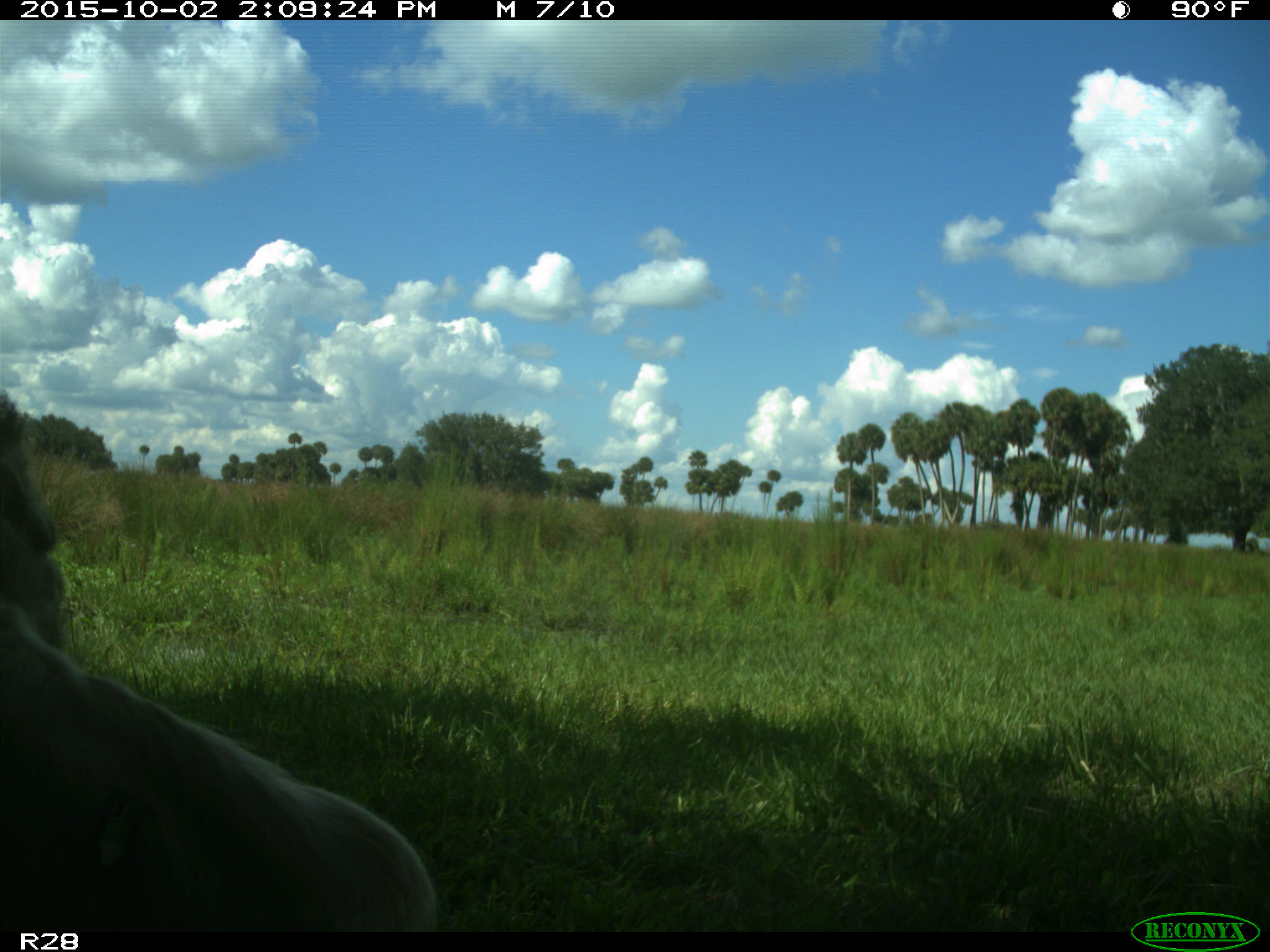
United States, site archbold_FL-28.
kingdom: Animalia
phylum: Chordata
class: Mammalia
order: Artiodactyla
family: Bovidae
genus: Bos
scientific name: Bos taurus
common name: domestic cow